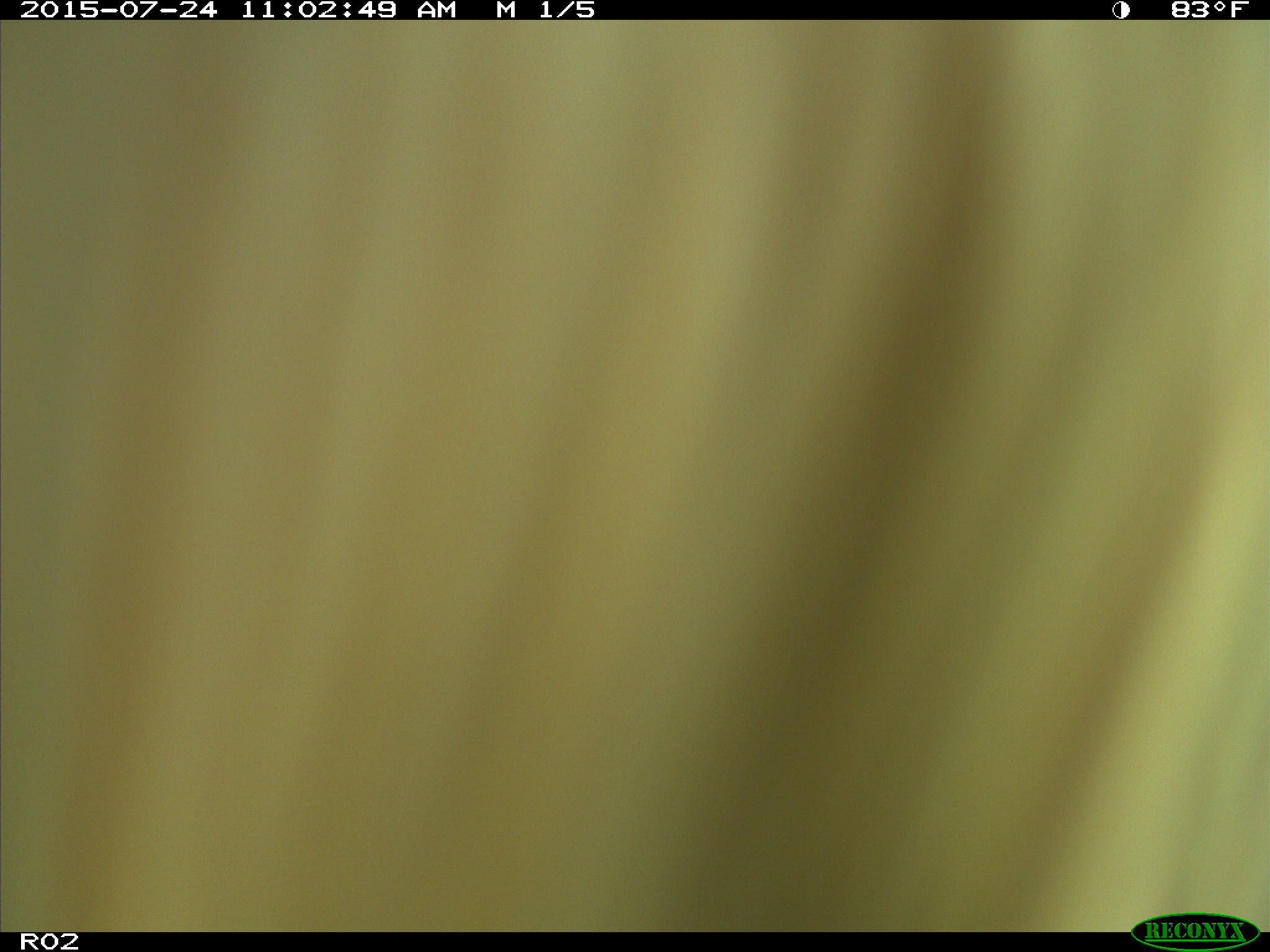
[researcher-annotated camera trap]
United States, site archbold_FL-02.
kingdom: Animalia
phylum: Chordata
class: Mammalia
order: Artiodactyla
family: Bovidae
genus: Bos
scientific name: Bos taurus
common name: domestic cow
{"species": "Bos taurus (domestic cow)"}